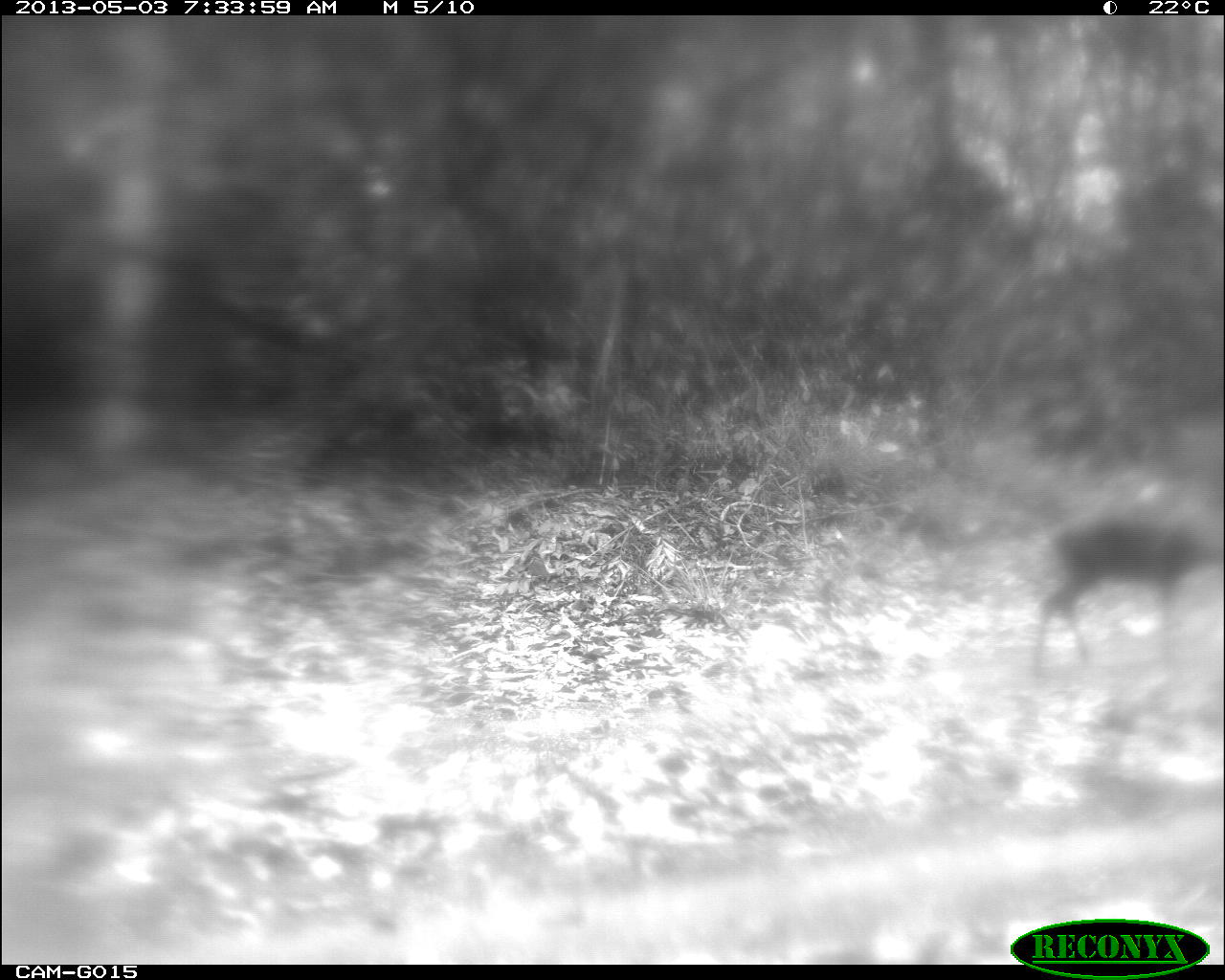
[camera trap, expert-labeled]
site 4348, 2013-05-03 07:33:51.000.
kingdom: Animalia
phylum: Chordata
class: Mammalia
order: Artiodactyla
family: Cervidae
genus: Mazama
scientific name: Mazama temama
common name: central american red brocket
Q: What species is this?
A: Mazama temama (central american red brocket).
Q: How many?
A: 1.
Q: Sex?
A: Female.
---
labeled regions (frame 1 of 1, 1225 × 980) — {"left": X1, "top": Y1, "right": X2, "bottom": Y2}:
mazama temama: {"left": 1033, "top": 520, "right": 1222, "bottom": 665}